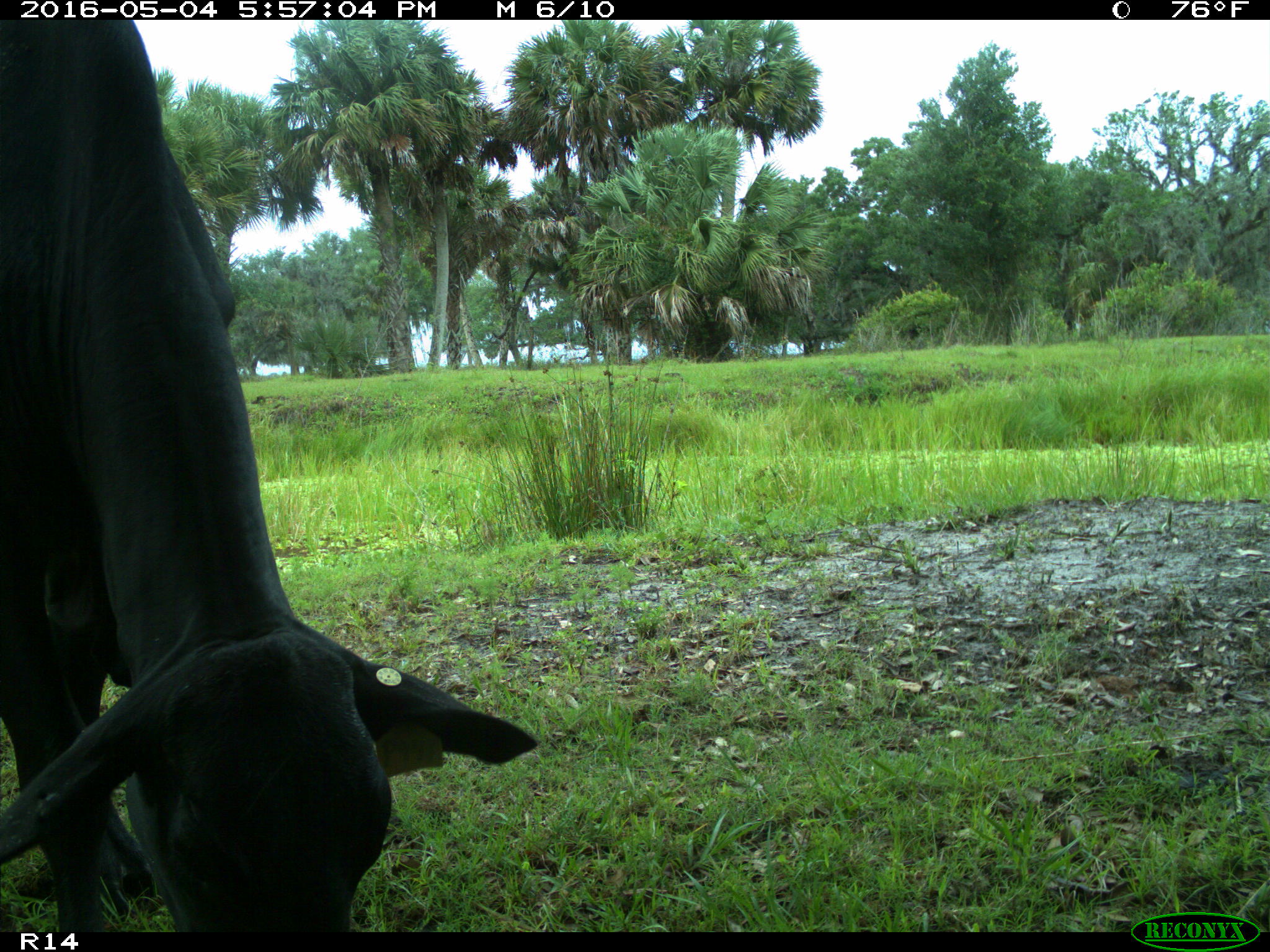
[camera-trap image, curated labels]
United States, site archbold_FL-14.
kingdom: Animalia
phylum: Chordata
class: Mammalia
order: Artiodactyla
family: Bovidae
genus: Bos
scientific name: Bos taurus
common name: domestic cow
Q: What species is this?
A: Bos taurus (domestic cow).